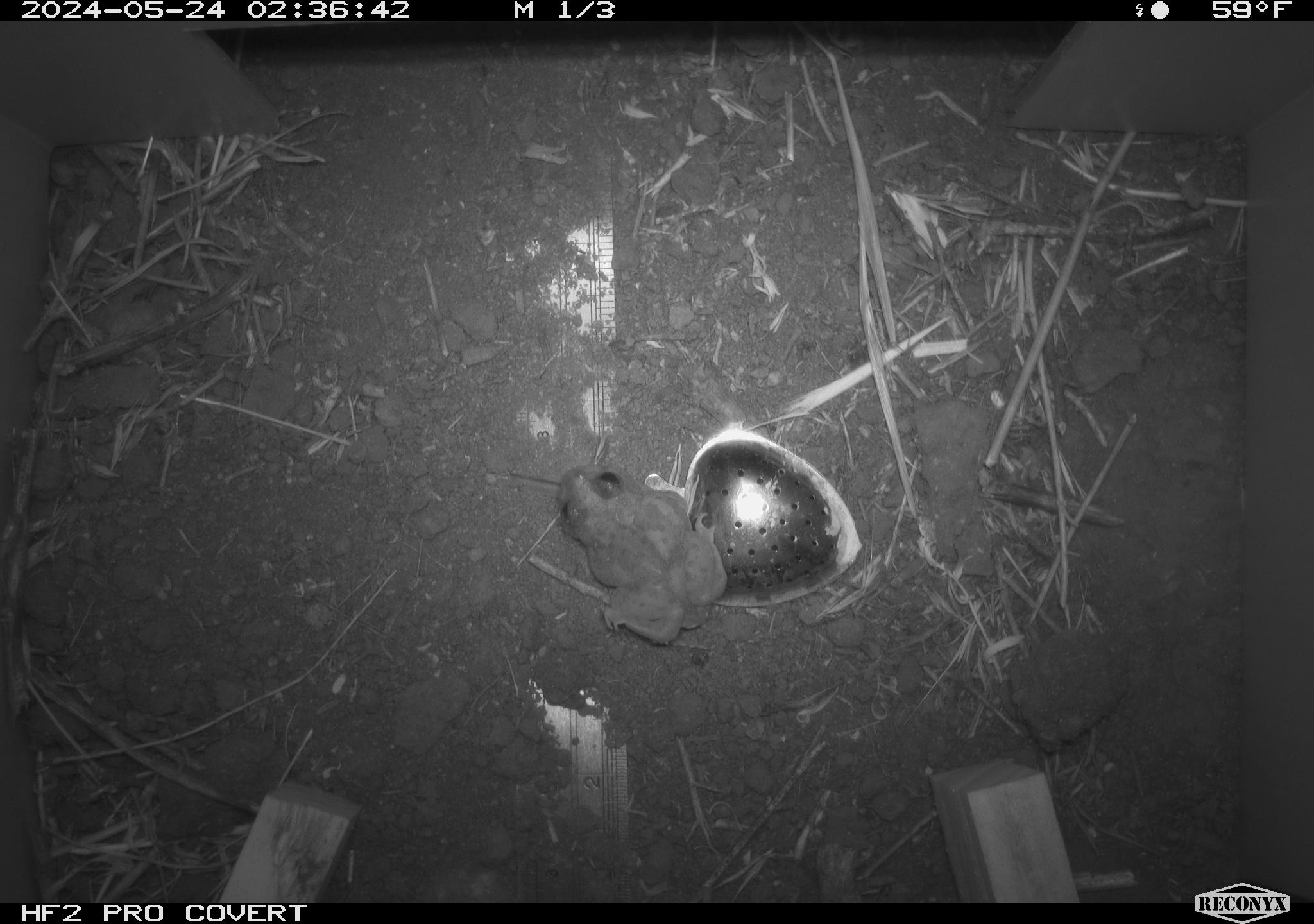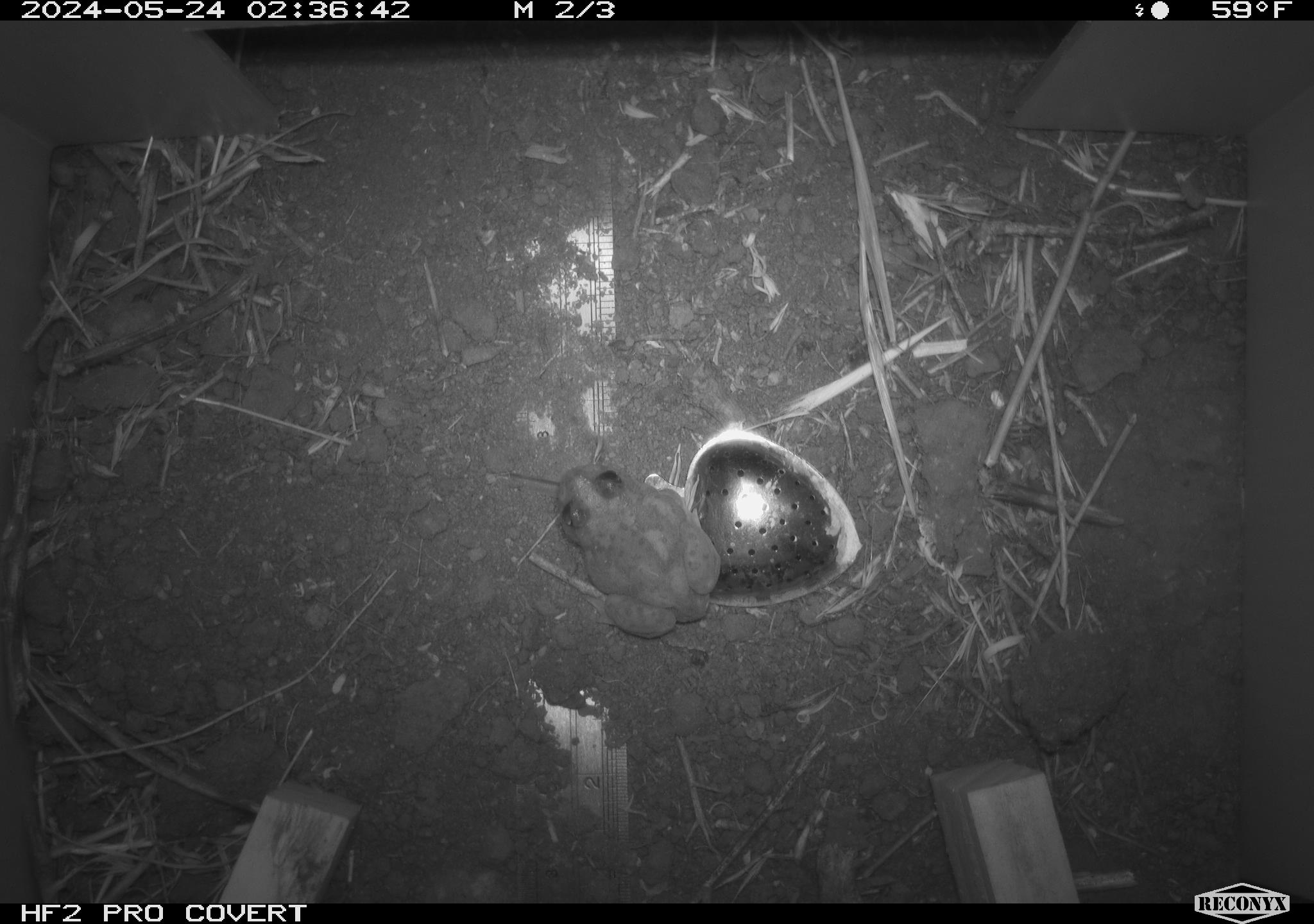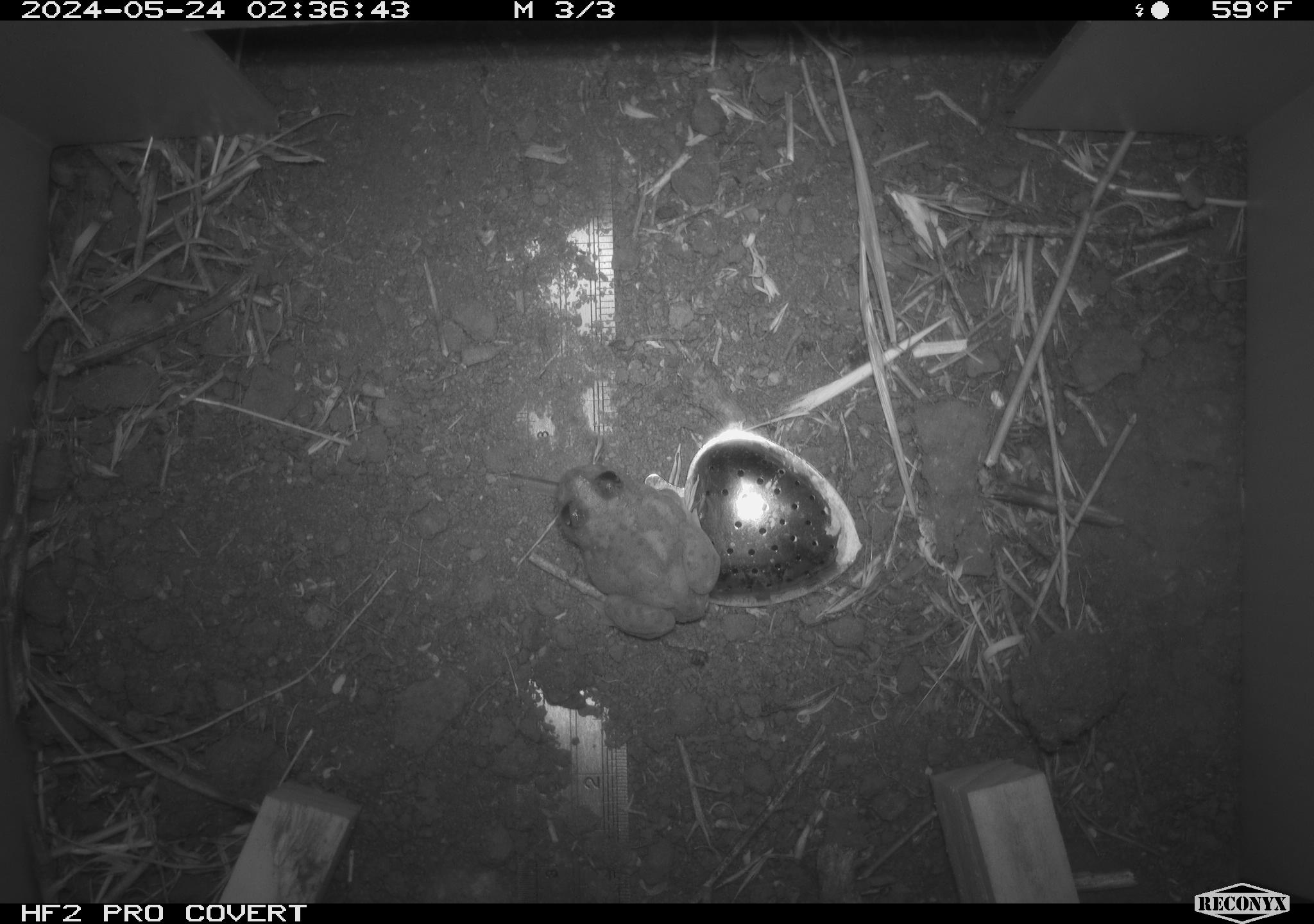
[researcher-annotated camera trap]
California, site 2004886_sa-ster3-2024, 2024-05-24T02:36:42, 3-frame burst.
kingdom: Animalia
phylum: Chordata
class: Amphibia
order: Anura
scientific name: Anura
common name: frogs